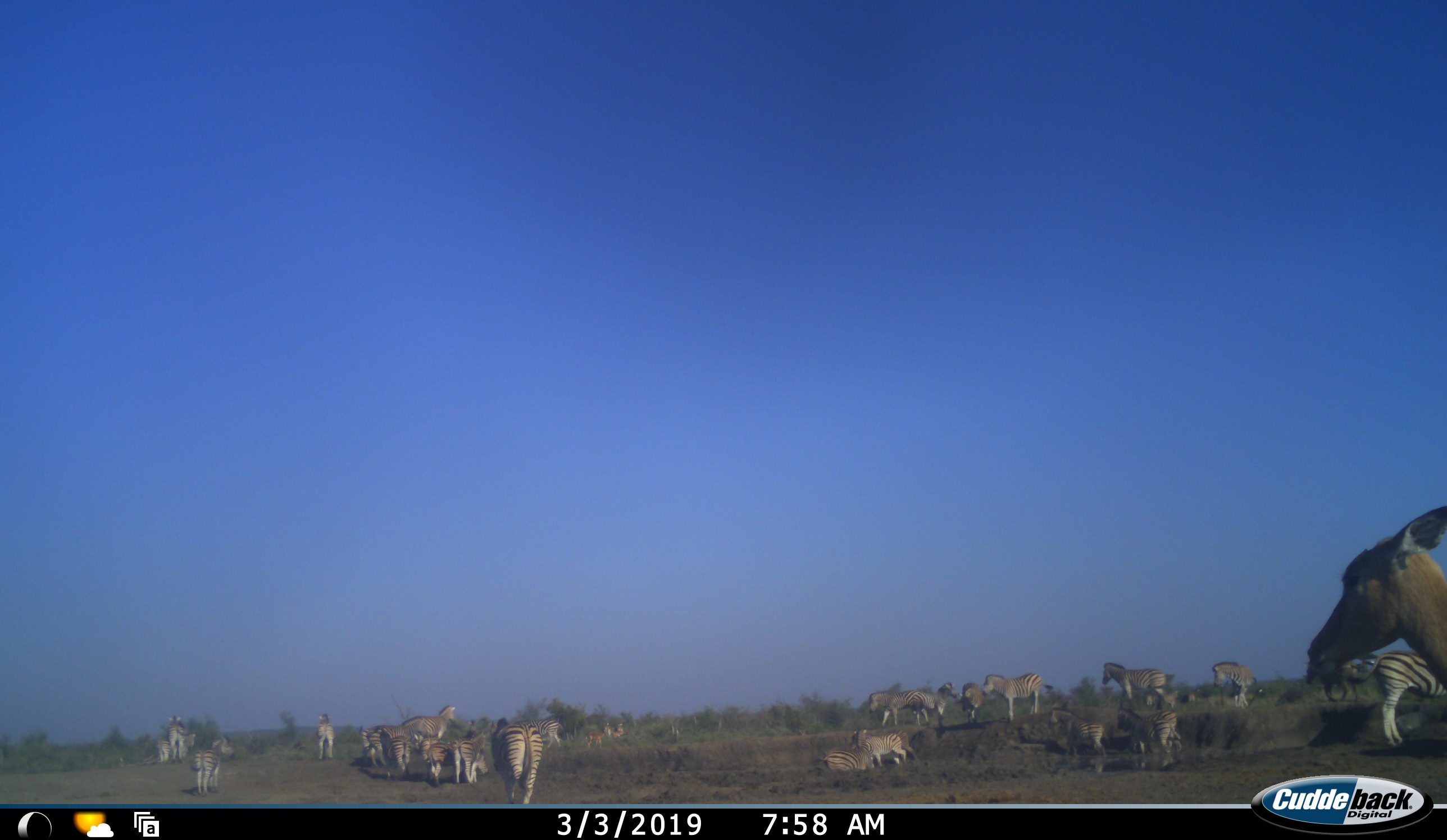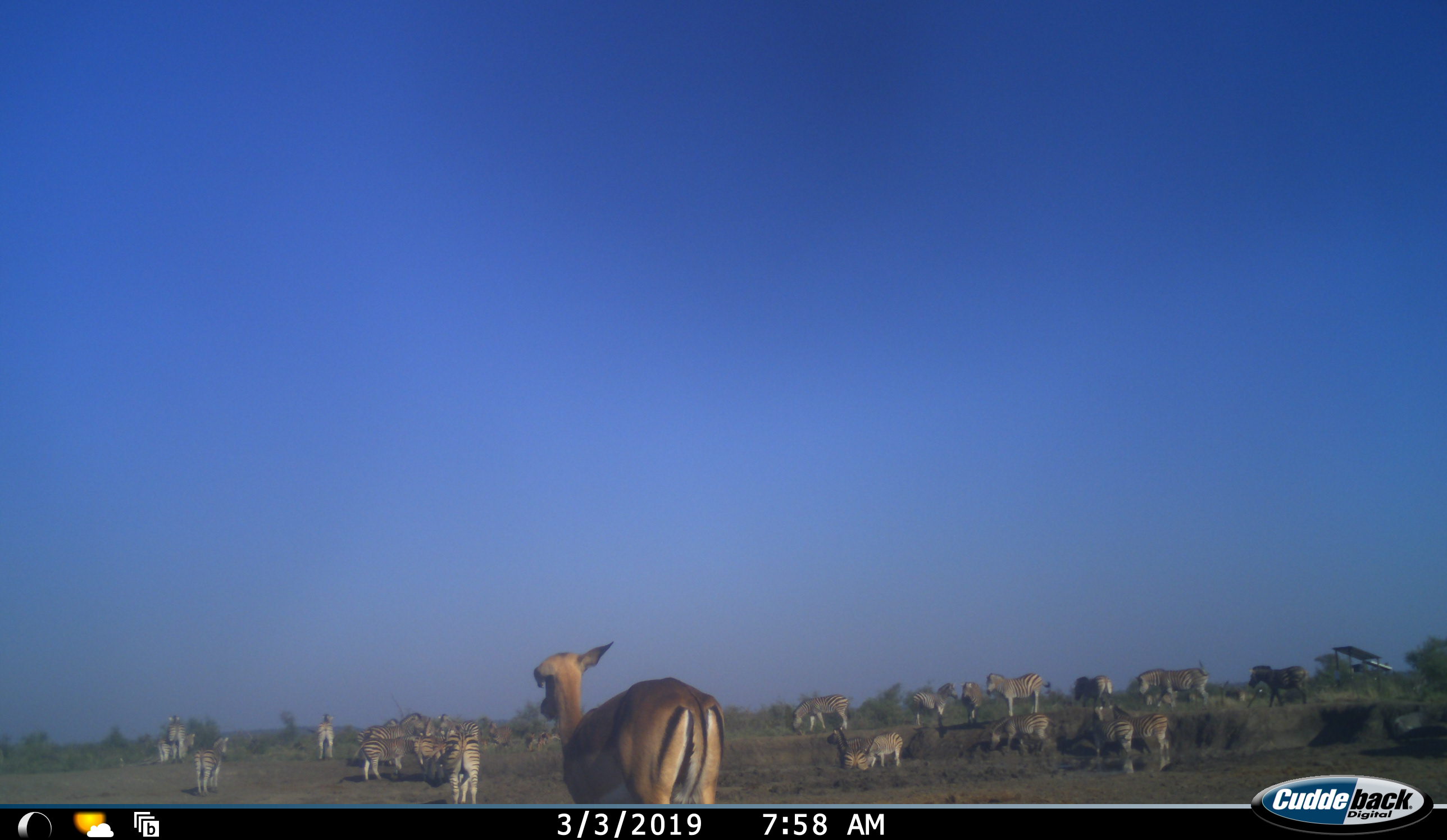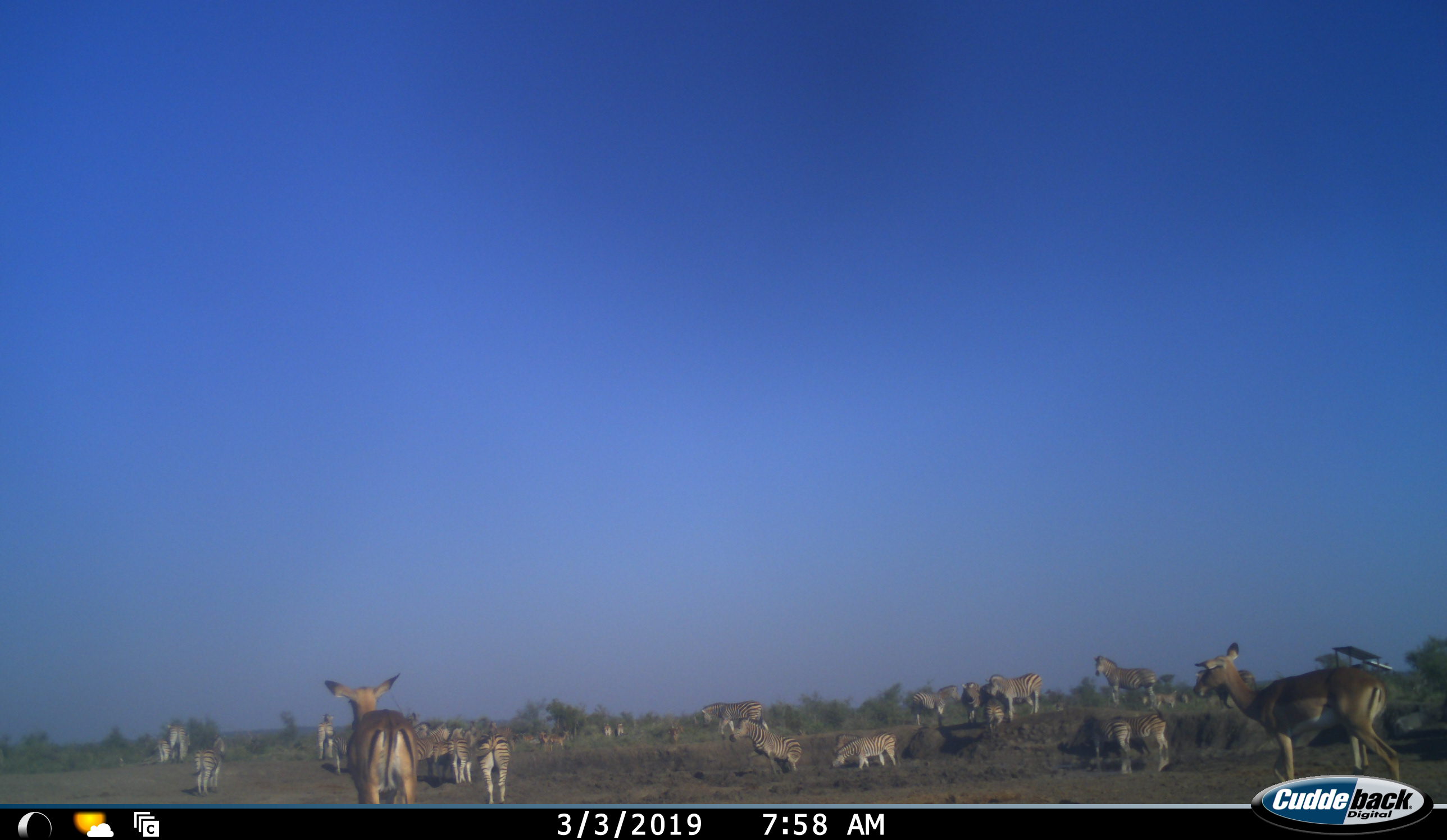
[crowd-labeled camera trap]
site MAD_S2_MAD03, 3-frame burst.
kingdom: Animalia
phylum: Chordata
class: Mammalia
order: Artiodactyla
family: Bovidae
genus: Aepyceros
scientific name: Aepyceros melampus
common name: impala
Impala (Aepyceros melampus), count 2. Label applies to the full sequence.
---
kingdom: Animalia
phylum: Chordata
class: Mammalia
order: Perissodactyla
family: Equidae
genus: Equus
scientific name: Equus quagga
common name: plains zebra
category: zebraplains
Zebraplains (plains zebra) (Equus quagga), count 11-50. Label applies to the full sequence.